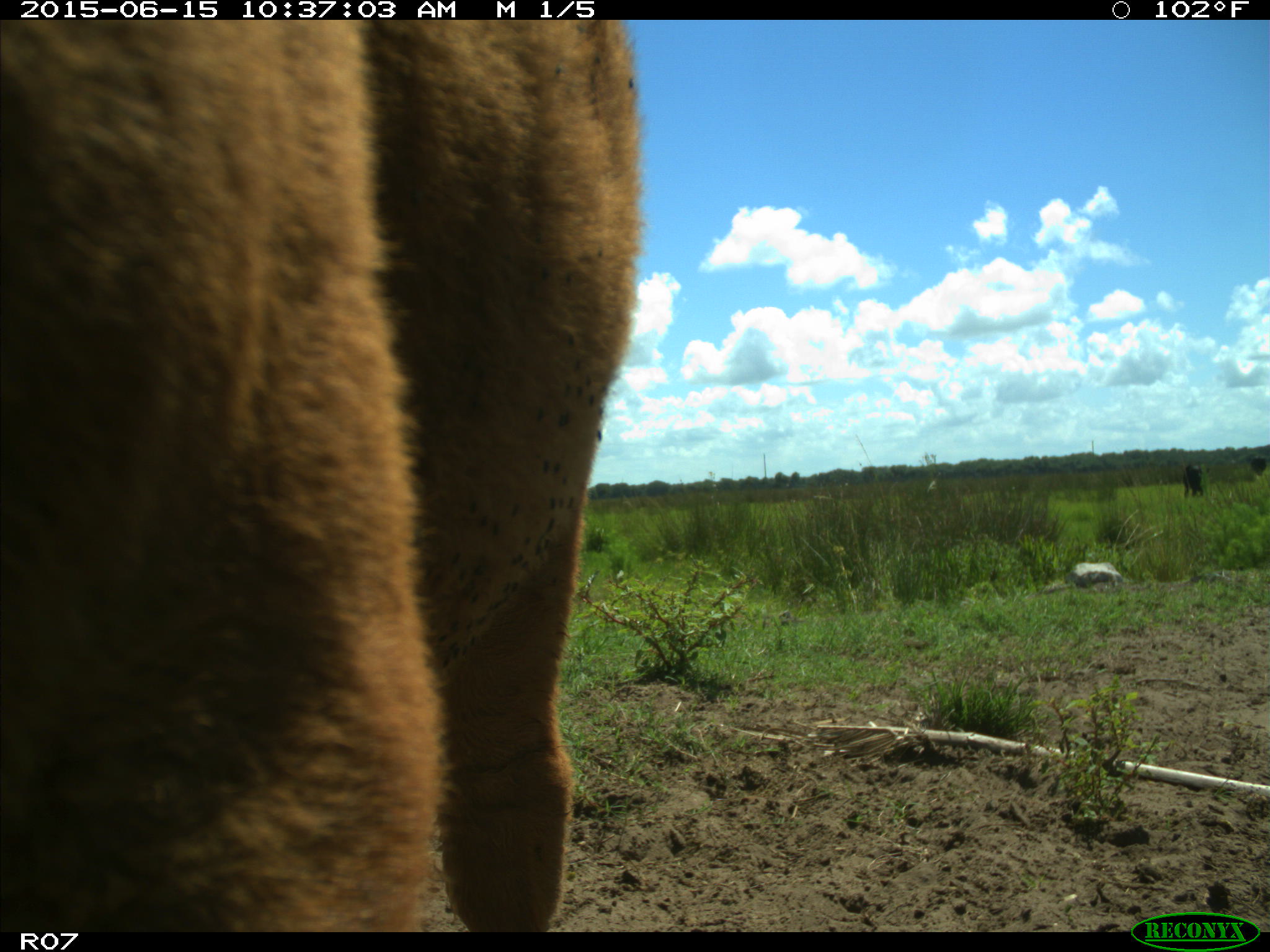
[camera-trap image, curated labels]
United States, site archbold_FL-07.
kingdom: Animalia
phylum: Chordata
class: Mammalia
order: Artiodactyla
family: Bovidae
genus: Bos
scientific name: Bos taurus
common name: domestic cow